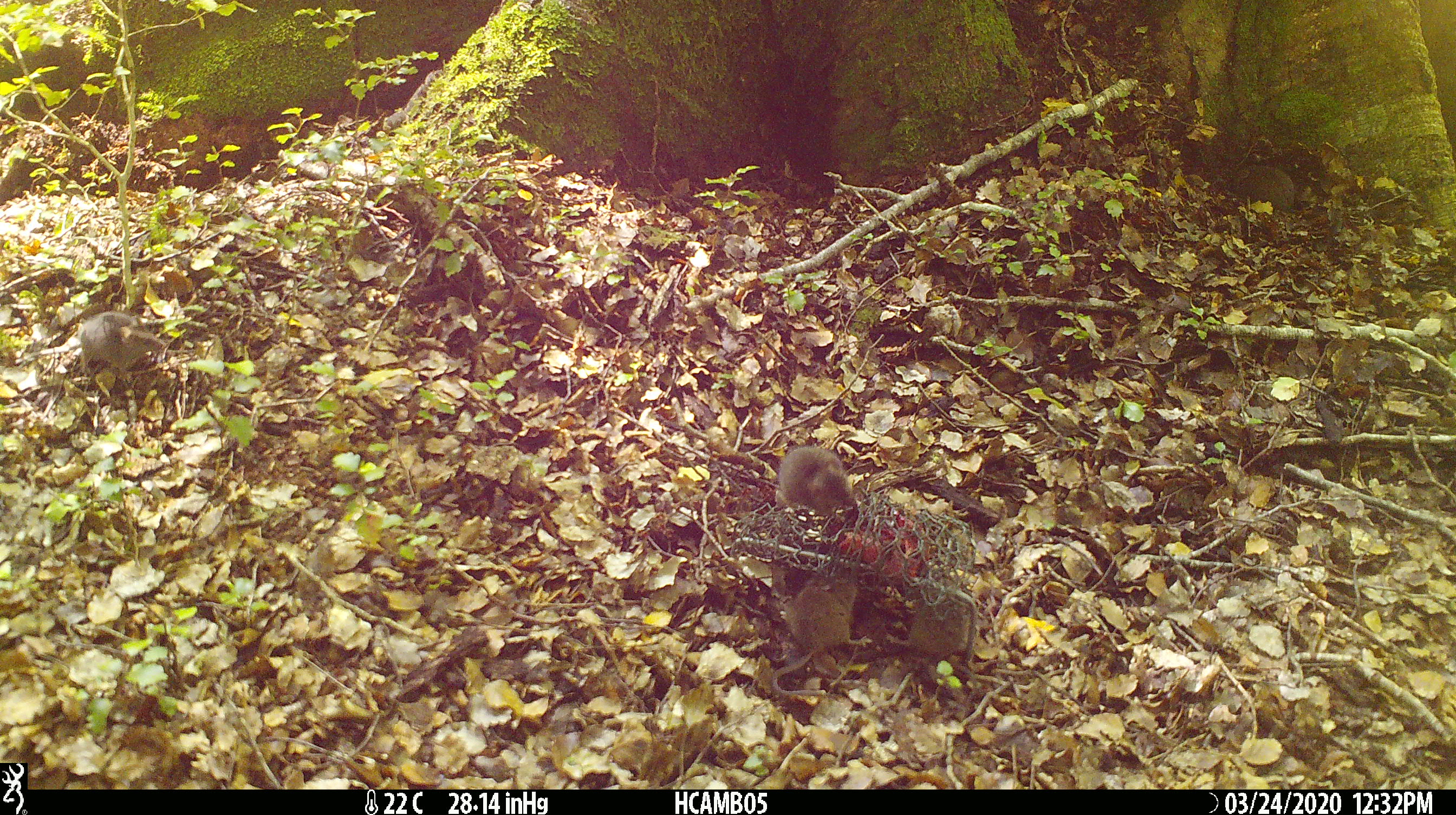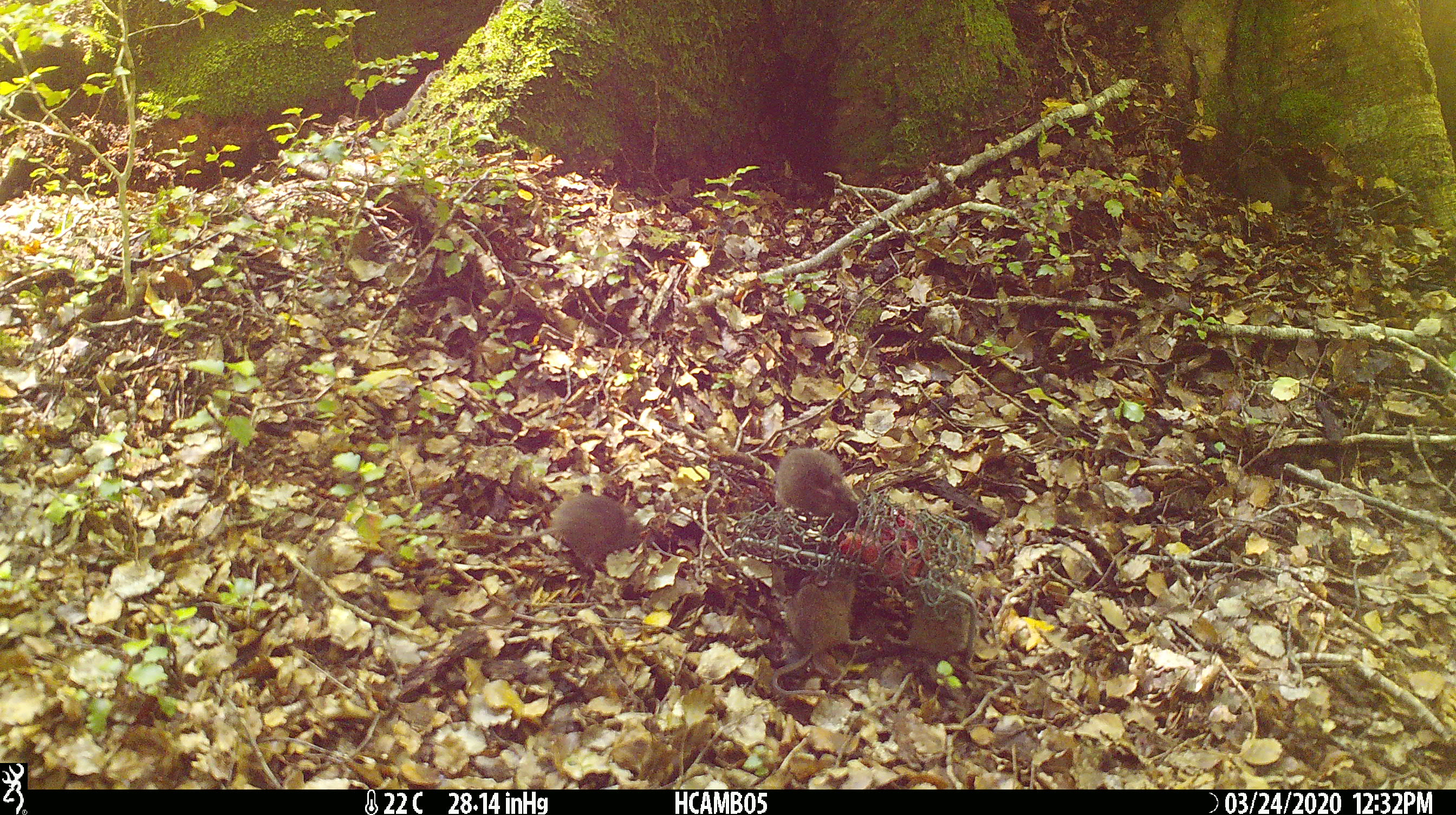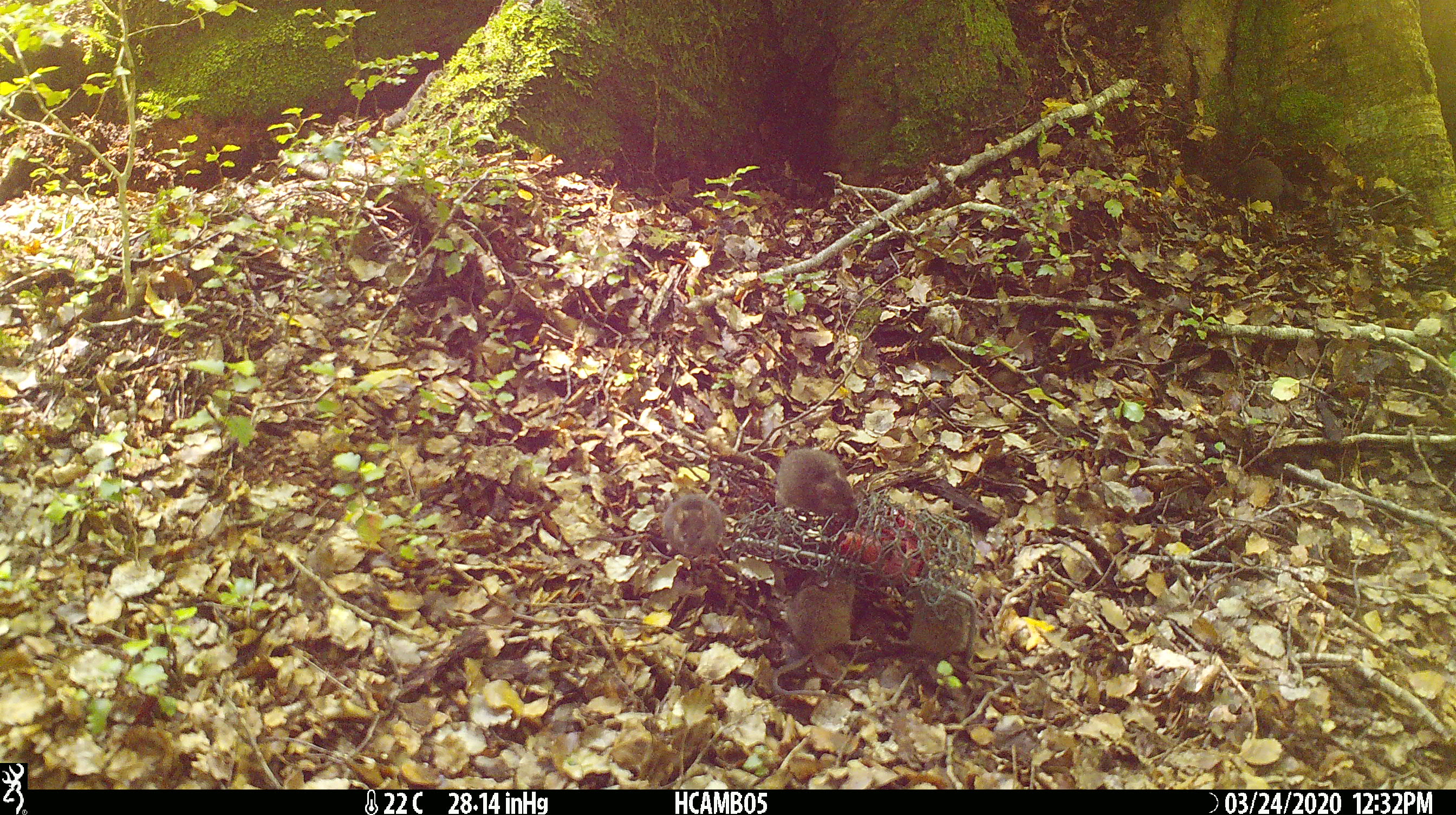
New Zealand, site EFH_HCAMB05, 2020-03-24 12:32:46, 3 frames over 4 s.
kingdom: Animalia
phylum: Chordata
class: Mammalia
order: Rodentia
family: Muridae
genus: Mus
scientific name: Mus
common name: mouse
Mouse (Mus).